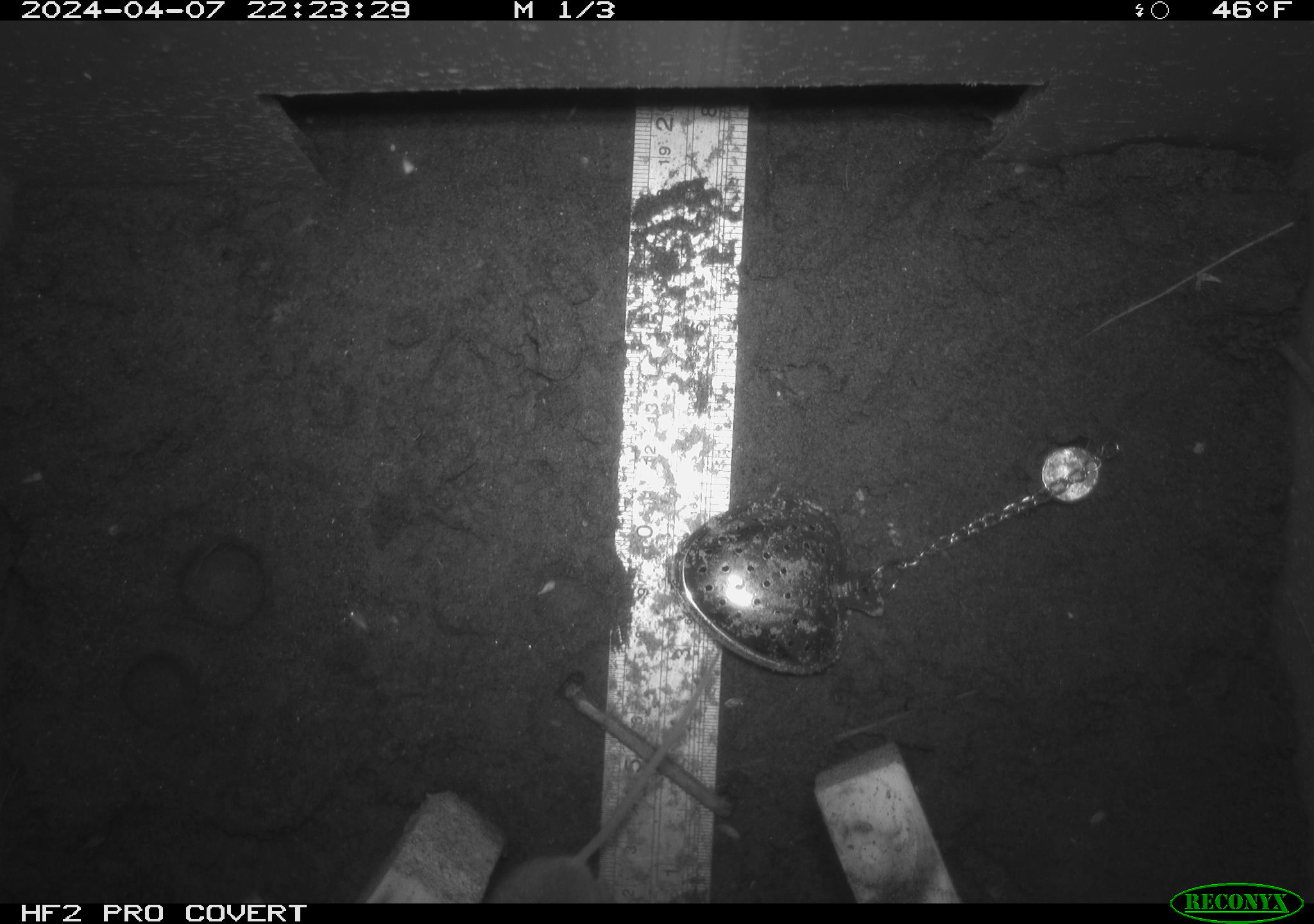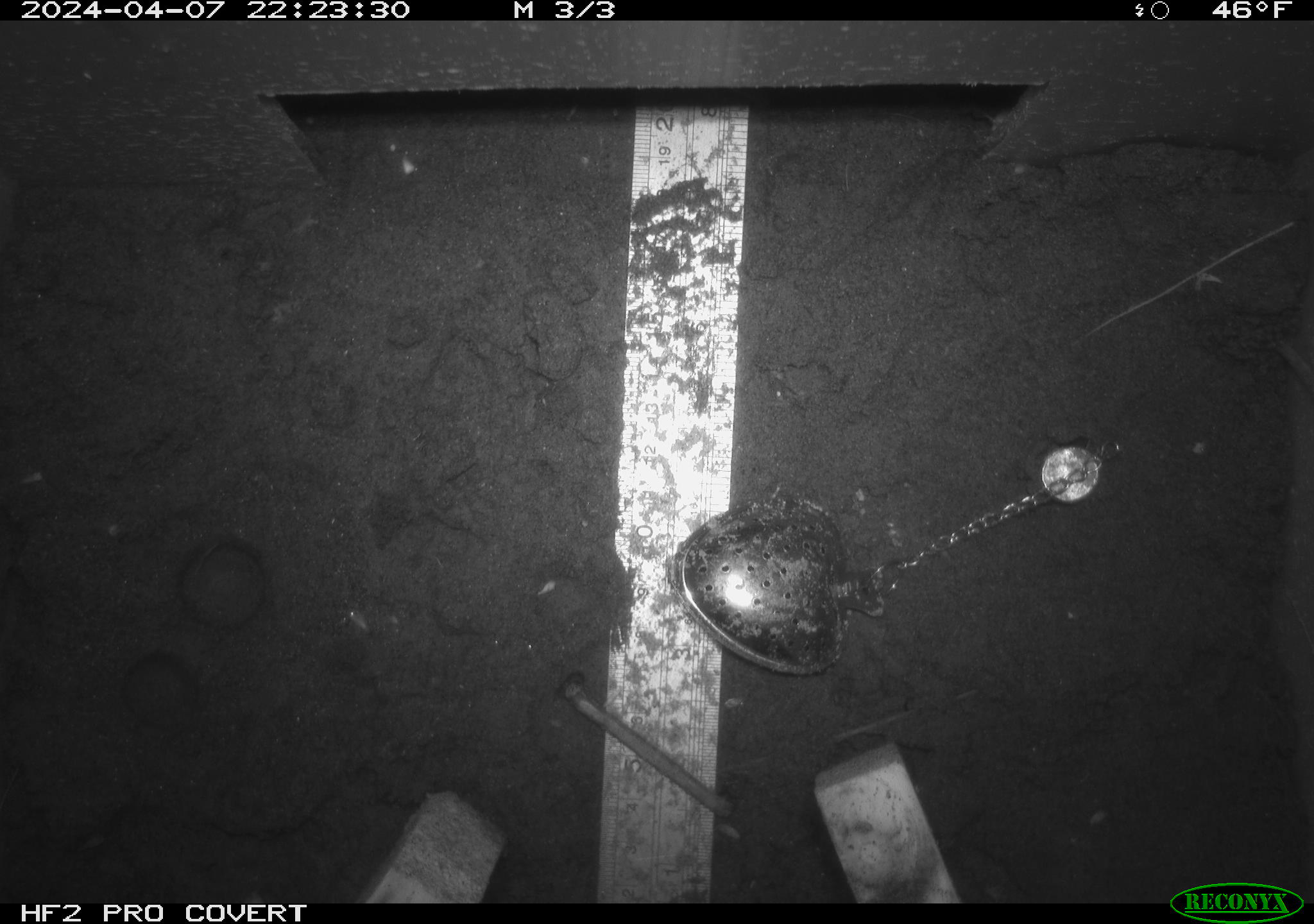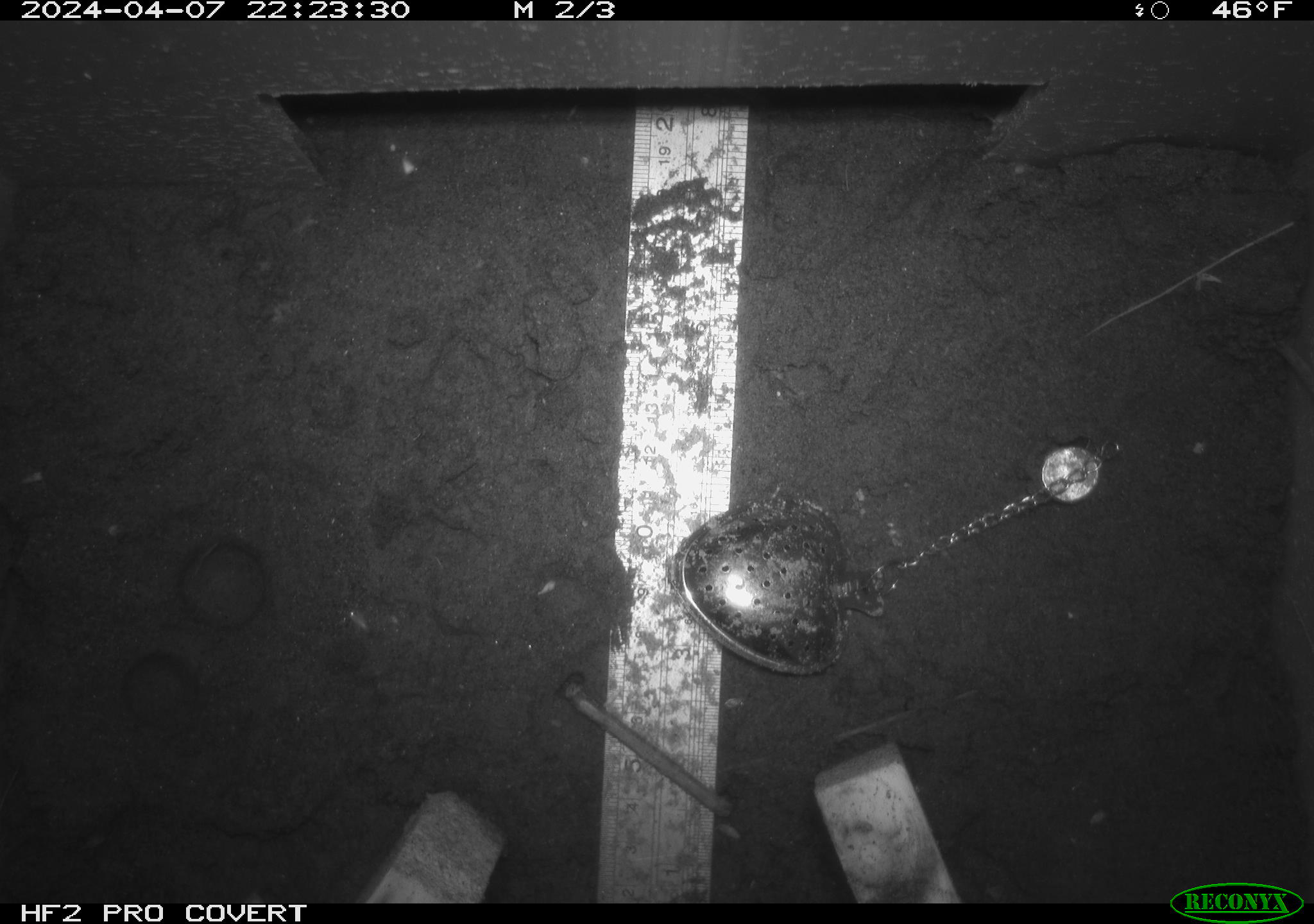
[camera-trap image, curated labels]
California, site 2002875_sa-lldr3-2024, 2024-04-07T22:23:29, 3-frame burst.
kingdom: Animalia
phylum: Chordata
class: Mammalia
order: Rodentia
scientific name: Rodentia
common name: mouse species